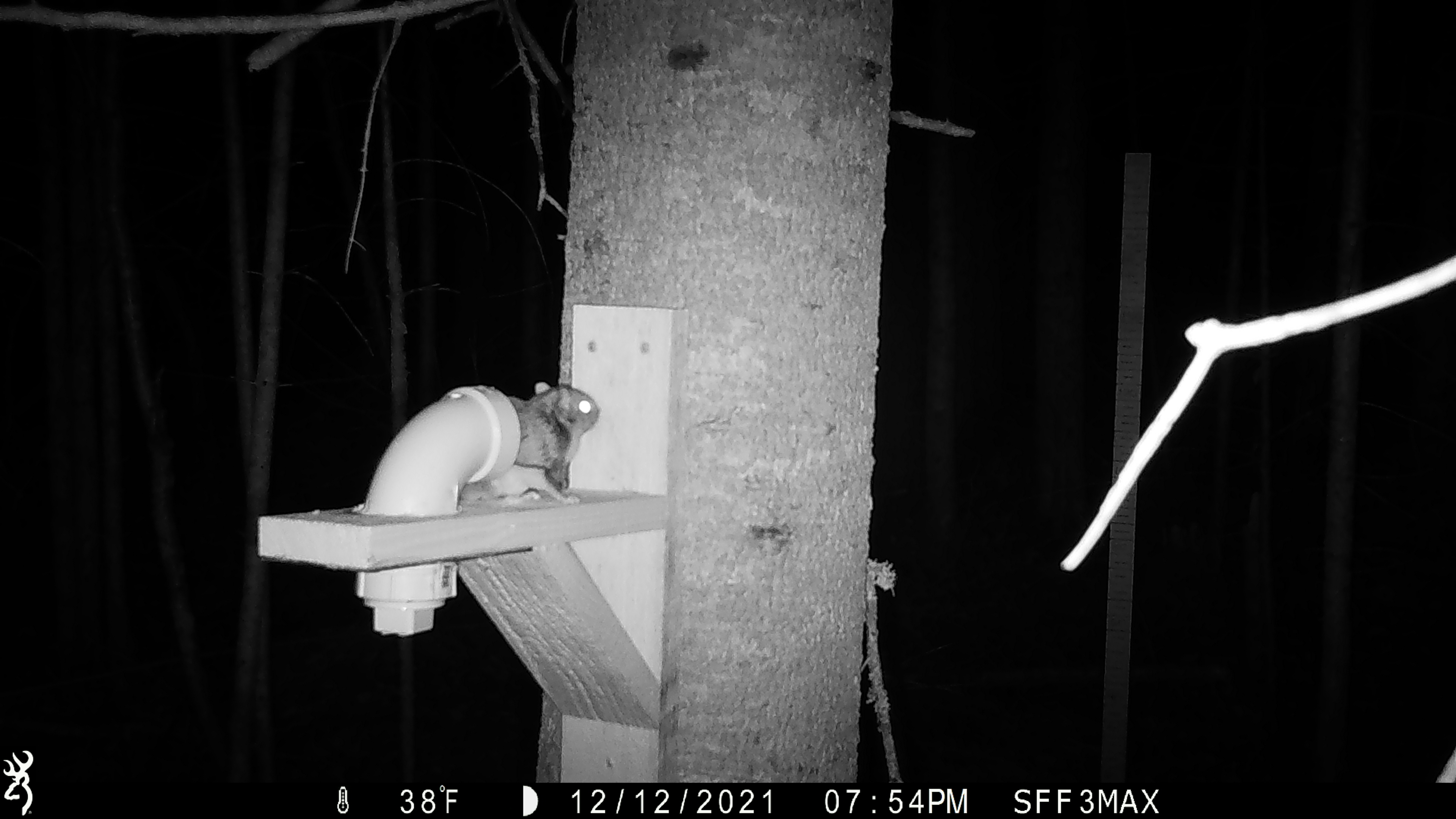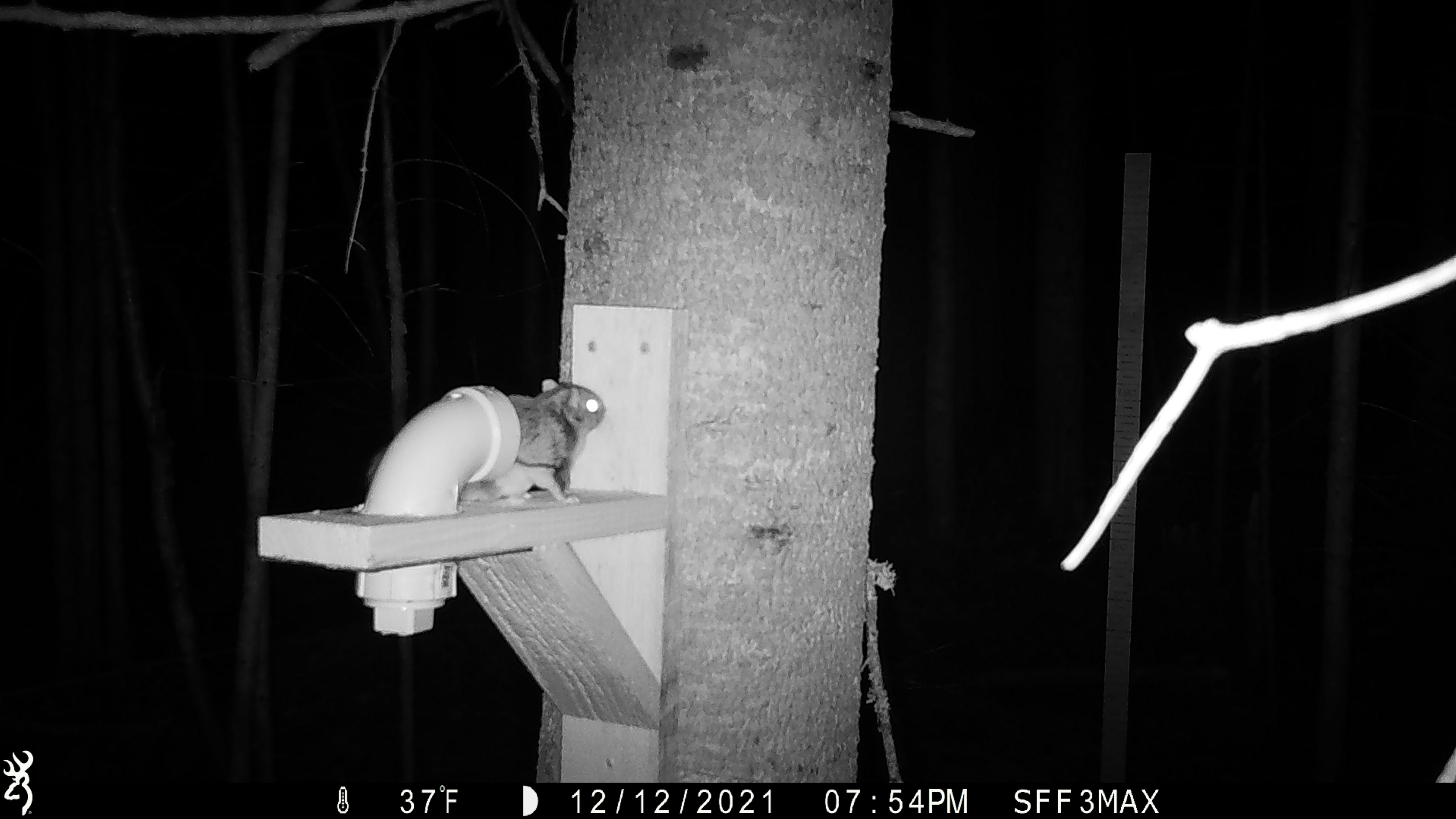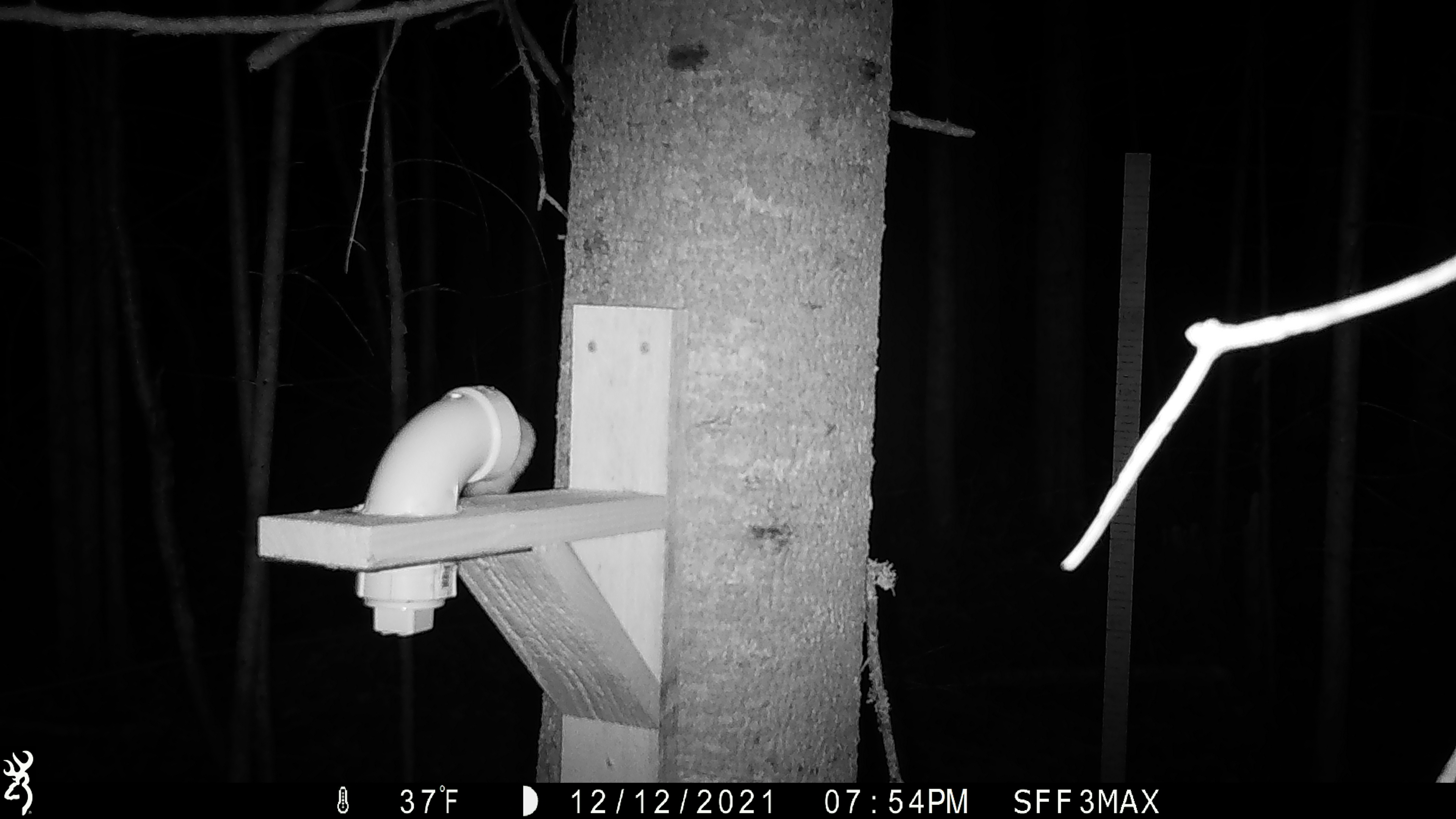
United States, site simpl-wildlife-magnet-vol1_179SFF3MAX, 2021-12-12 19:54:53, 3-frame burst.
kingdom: Animalia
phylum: Chordata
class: Mammalia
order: Rodentia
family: Sciuridae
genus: Glaucomys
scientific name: Glaucomys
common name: flying squirrel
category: flying squirrel sp.